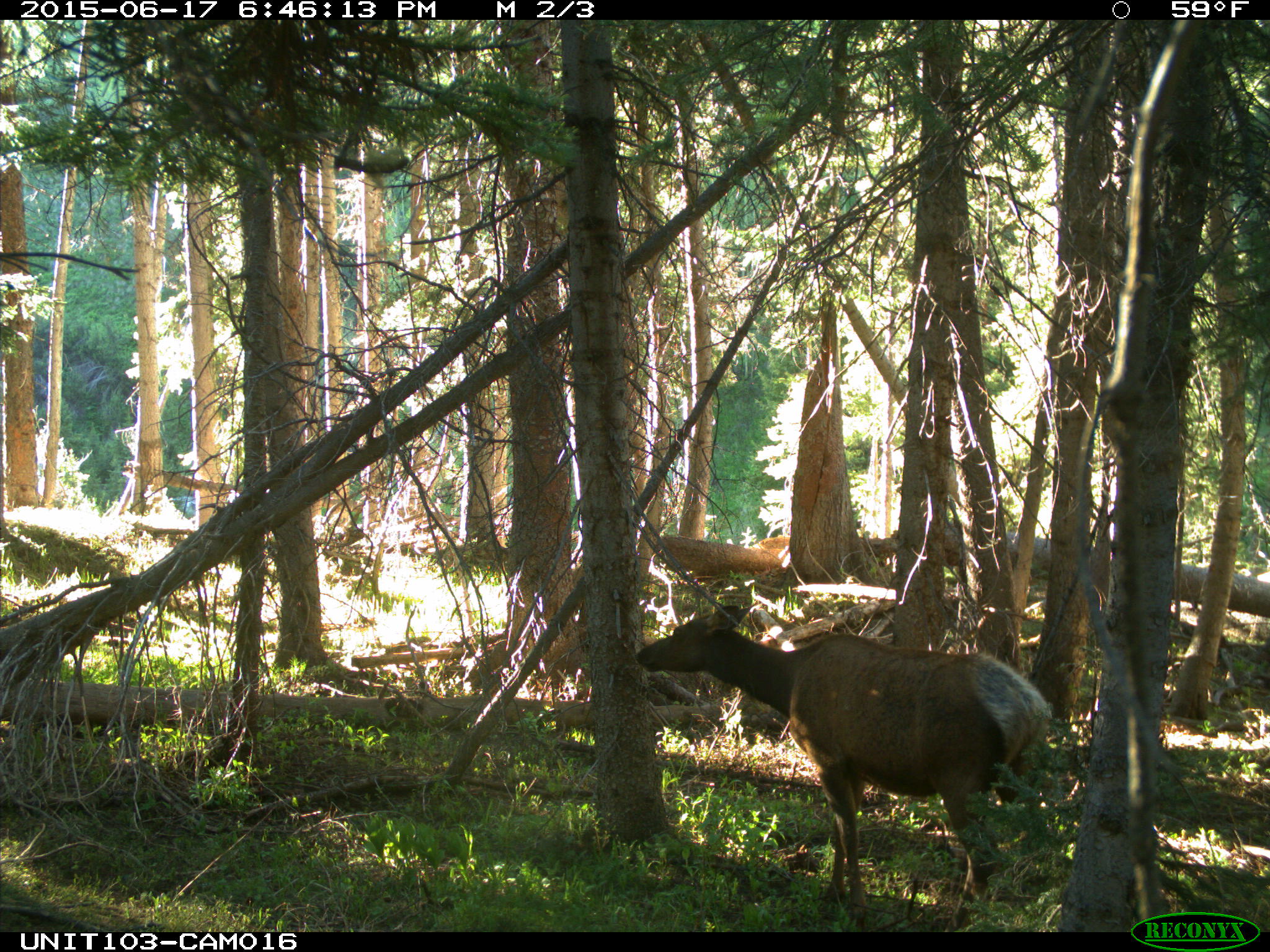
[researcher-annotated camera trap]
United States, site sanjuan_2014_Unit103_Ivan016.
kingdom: Animalia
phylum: Chordata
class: Mammalia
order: Artiodactyla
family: Cervidae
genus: Cervus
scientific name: Cervus elaphus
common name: red deer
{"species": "Cervus elaphus (red deer)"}